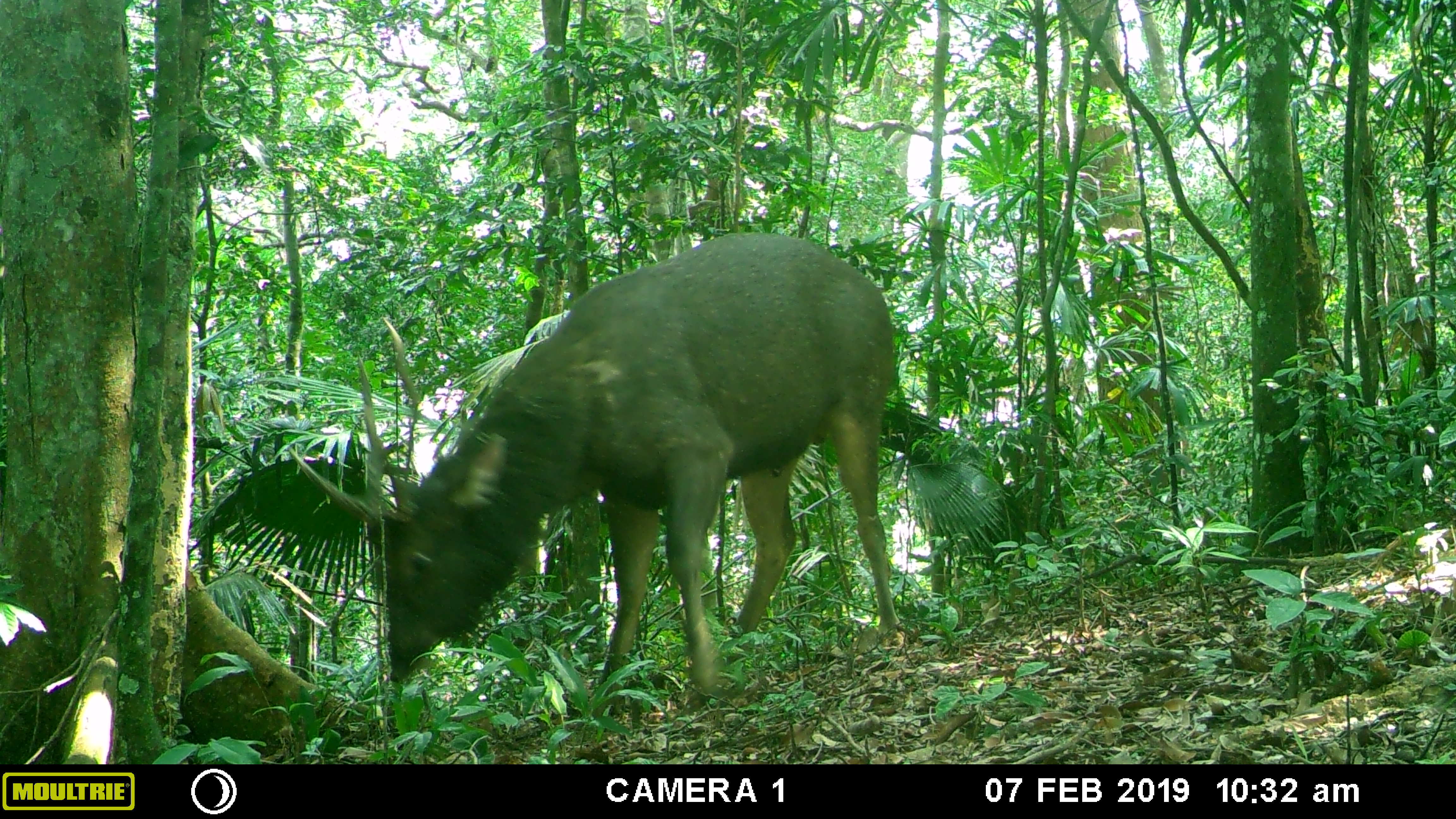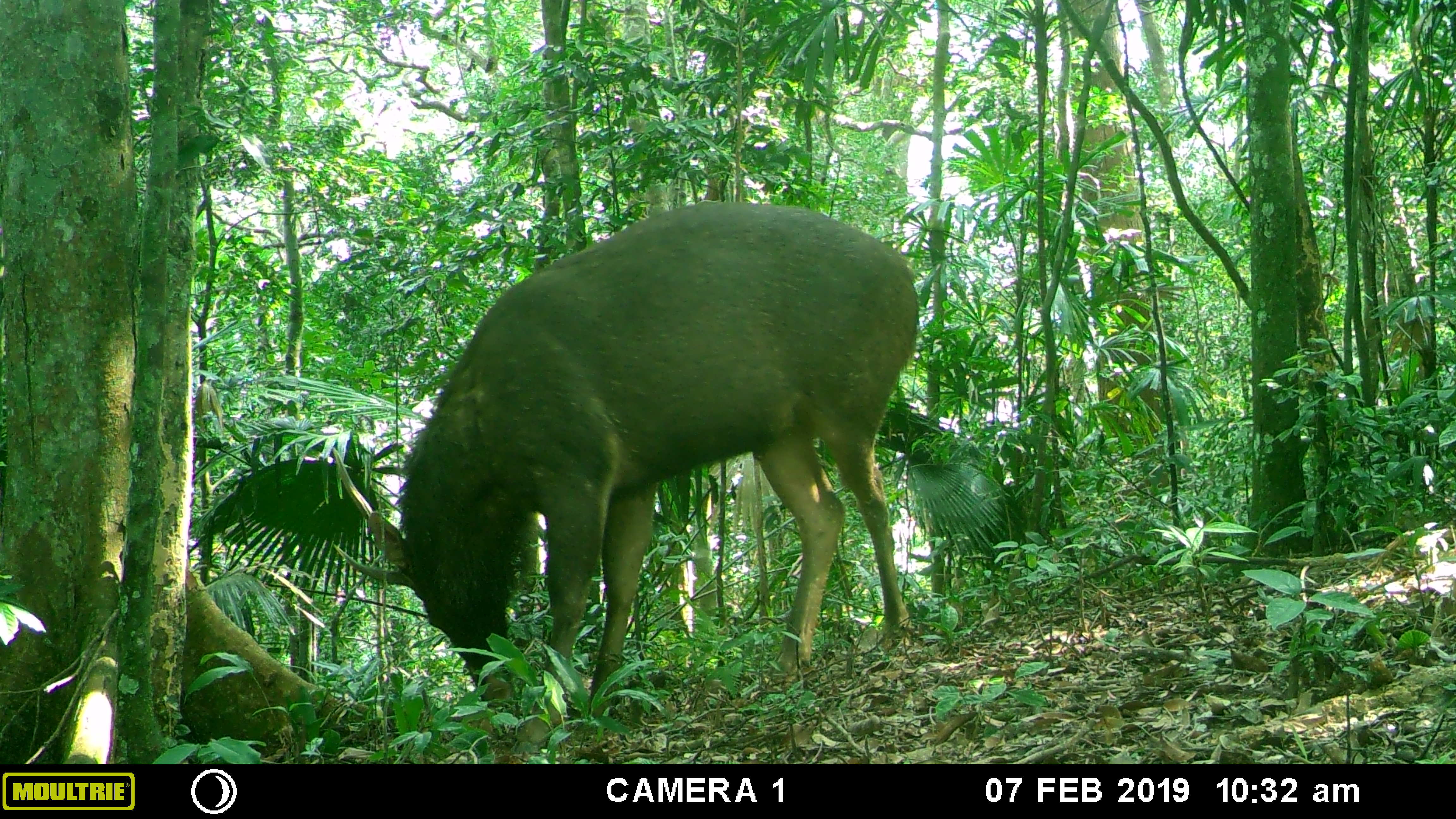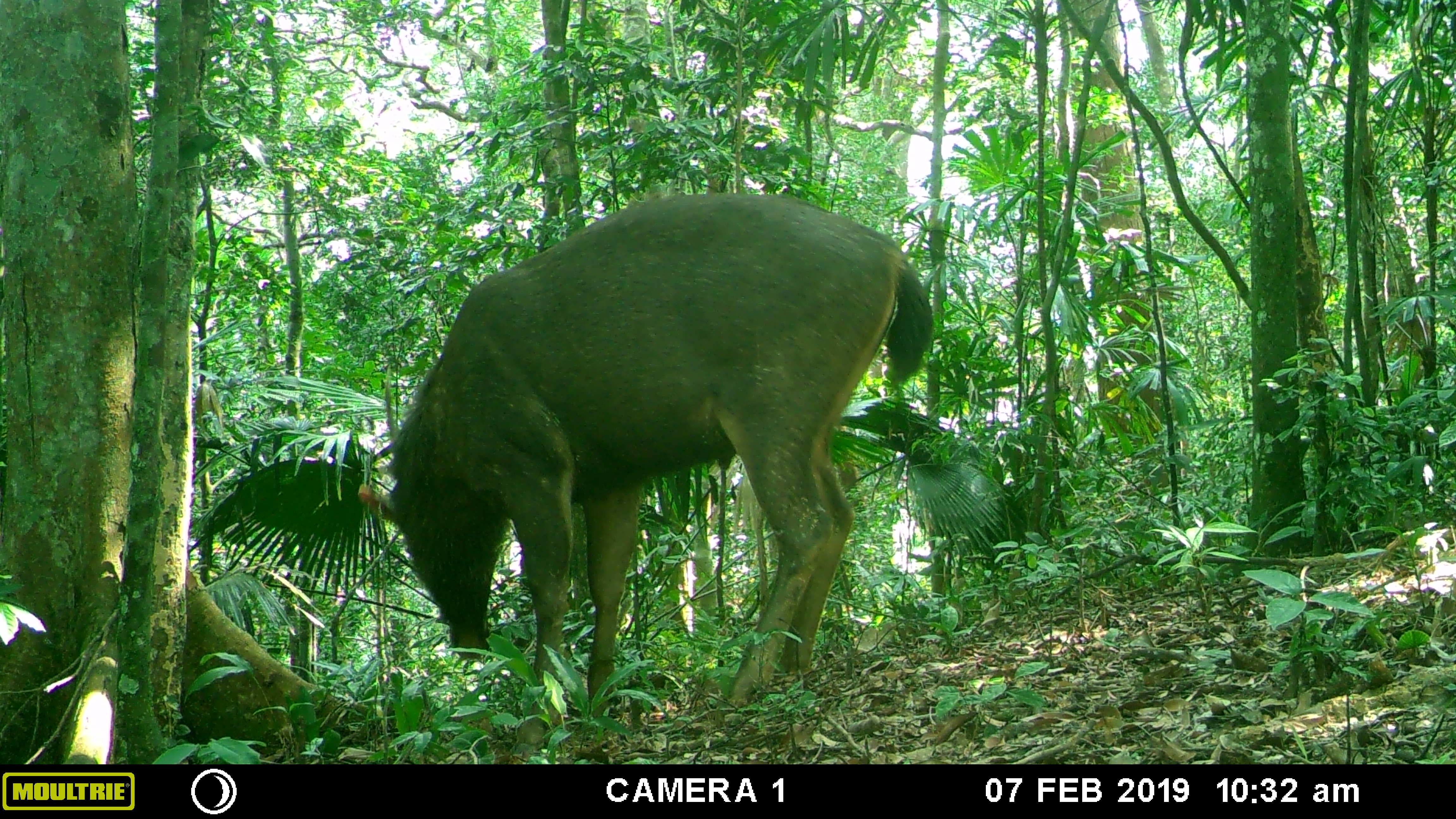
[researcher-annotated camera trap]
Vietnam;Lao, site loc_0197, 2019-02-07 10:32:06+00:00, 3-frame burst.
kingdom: Animalia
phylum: Chordata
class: Mammalia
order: Artiodactyla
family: Cervidae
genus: Rusa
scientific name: Rusa unicolor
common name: sambar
Sambar (Rusa unicolor). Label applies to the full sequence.